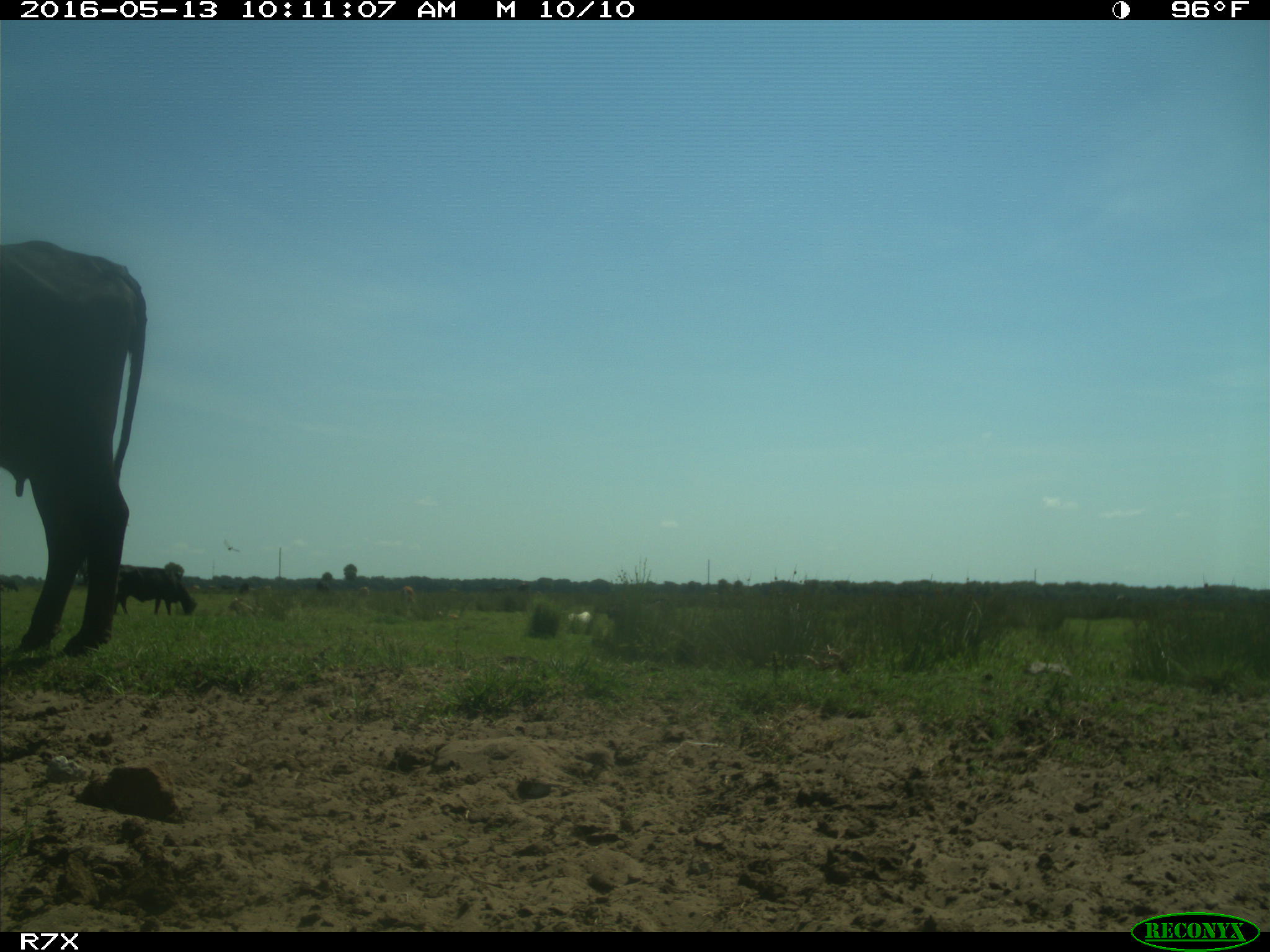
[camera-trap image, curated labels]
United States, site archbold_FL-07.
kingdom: Animalia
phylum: Chordata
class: Mammalia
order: Artiodactyla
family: Bovidae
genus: Bos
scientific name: Bos taurus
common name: domestic cow